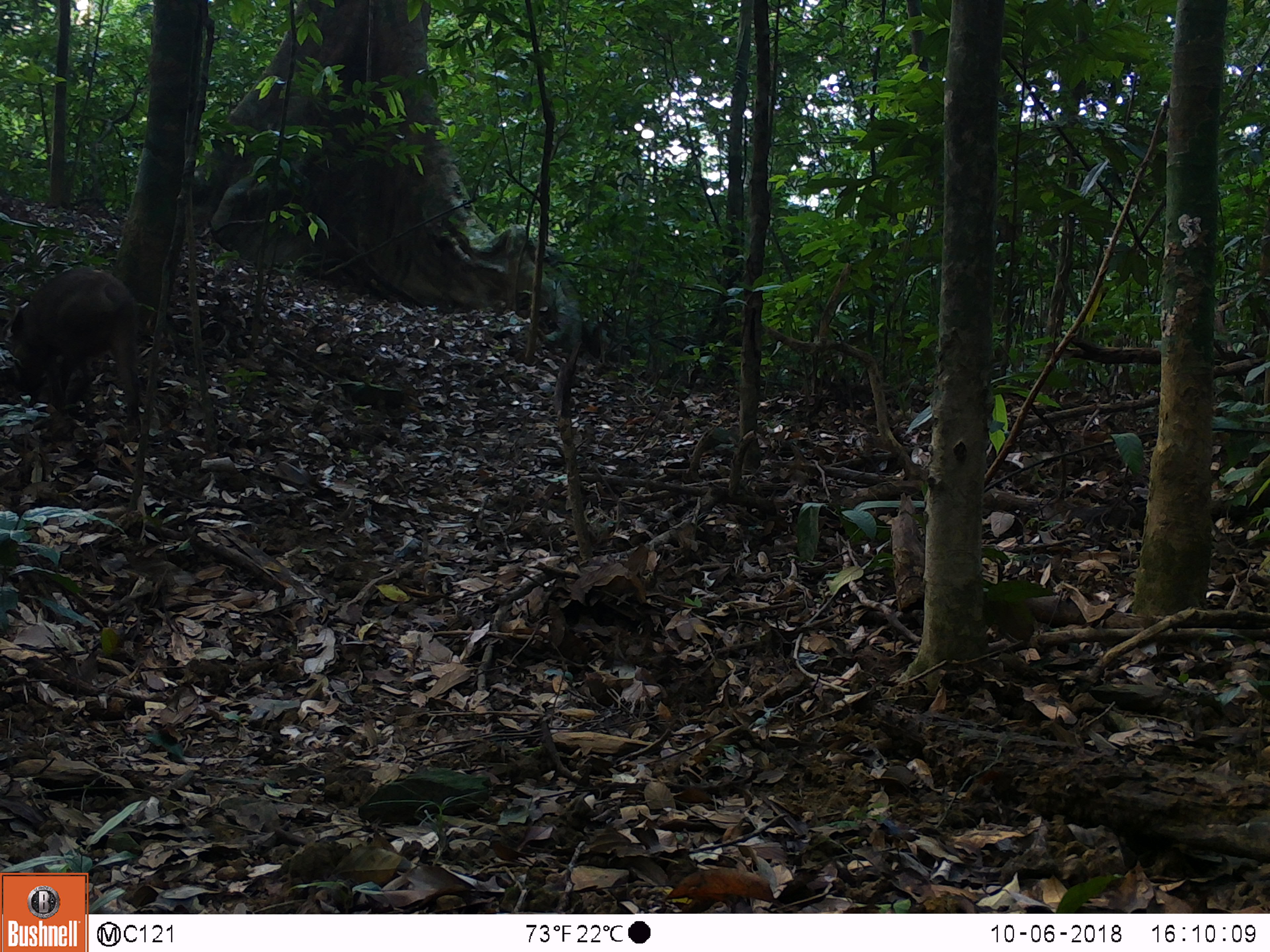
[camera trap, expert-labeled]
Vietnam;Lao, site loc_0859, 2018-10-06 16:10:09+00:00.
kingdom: Animalia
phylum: Chordata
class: Mammalia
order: Artiodactyla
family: Suidae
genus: Sus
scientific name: Sus scrofa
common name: eurasian wild pig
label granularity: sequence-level